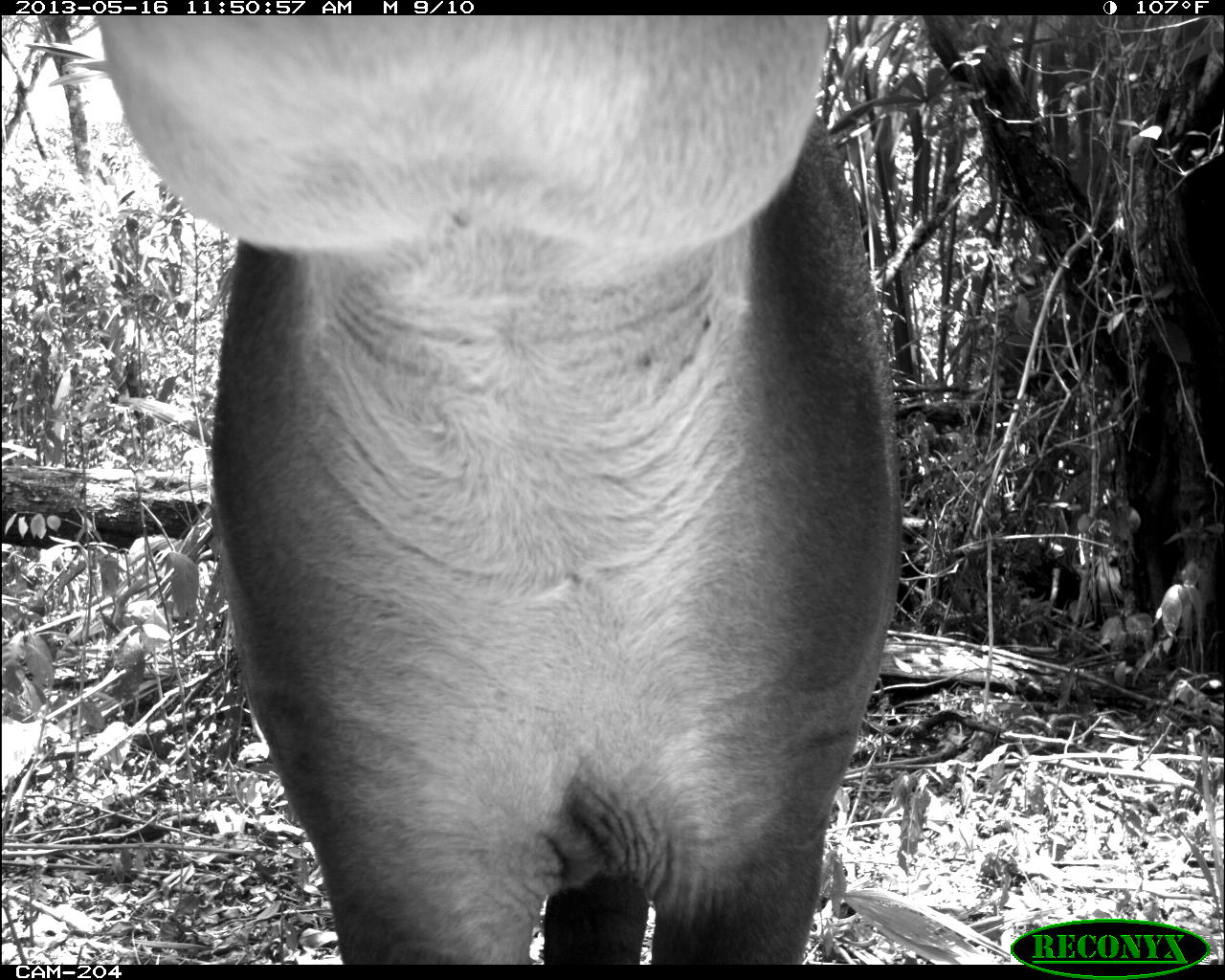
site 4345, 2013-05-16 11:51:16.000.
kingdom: Animalia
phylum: Chordata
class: Mammalia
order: Perissodactyla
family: Tapiridae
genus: Tapirus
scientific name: Tapirus bairdii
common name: baird's tapir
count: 1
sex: female